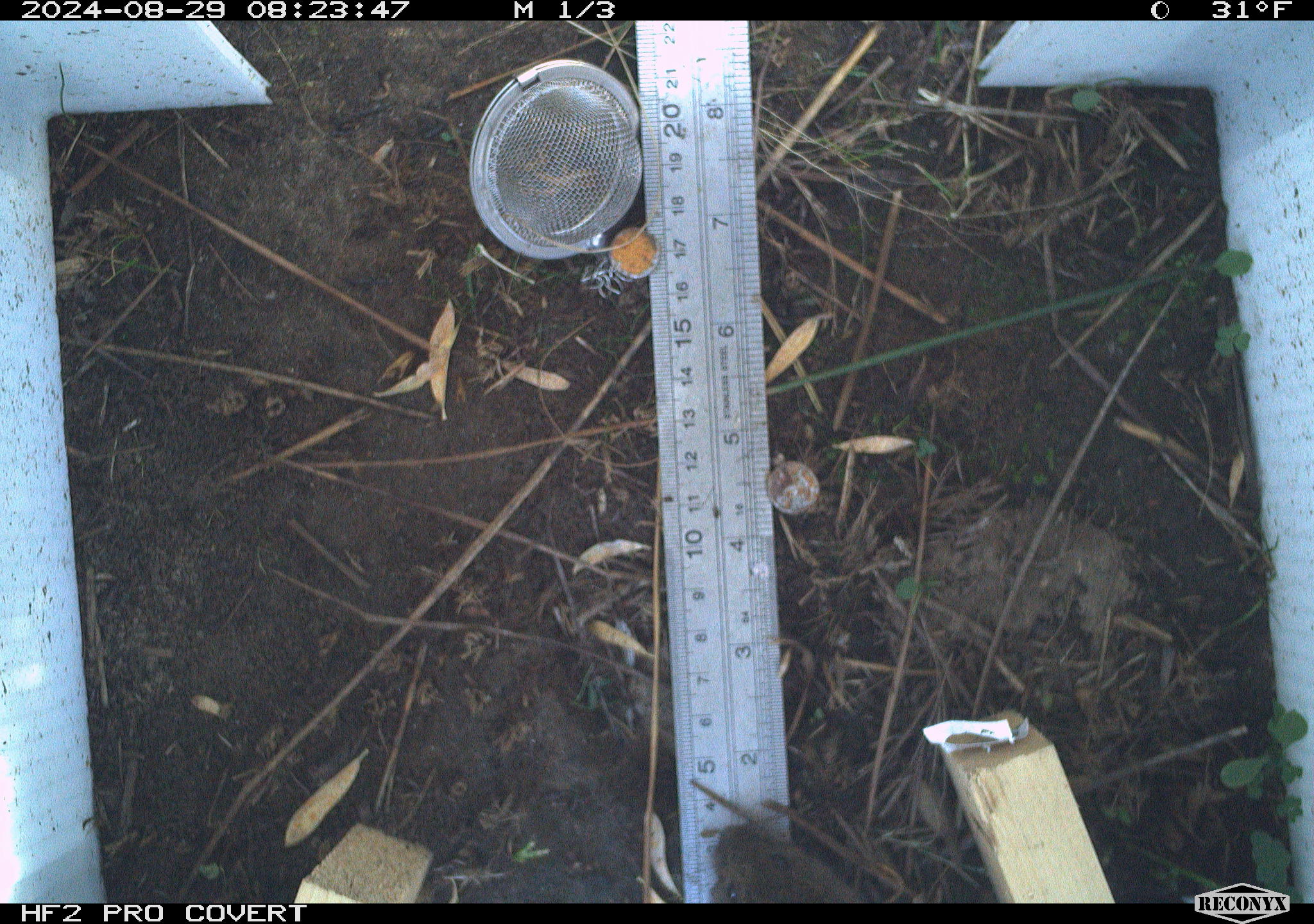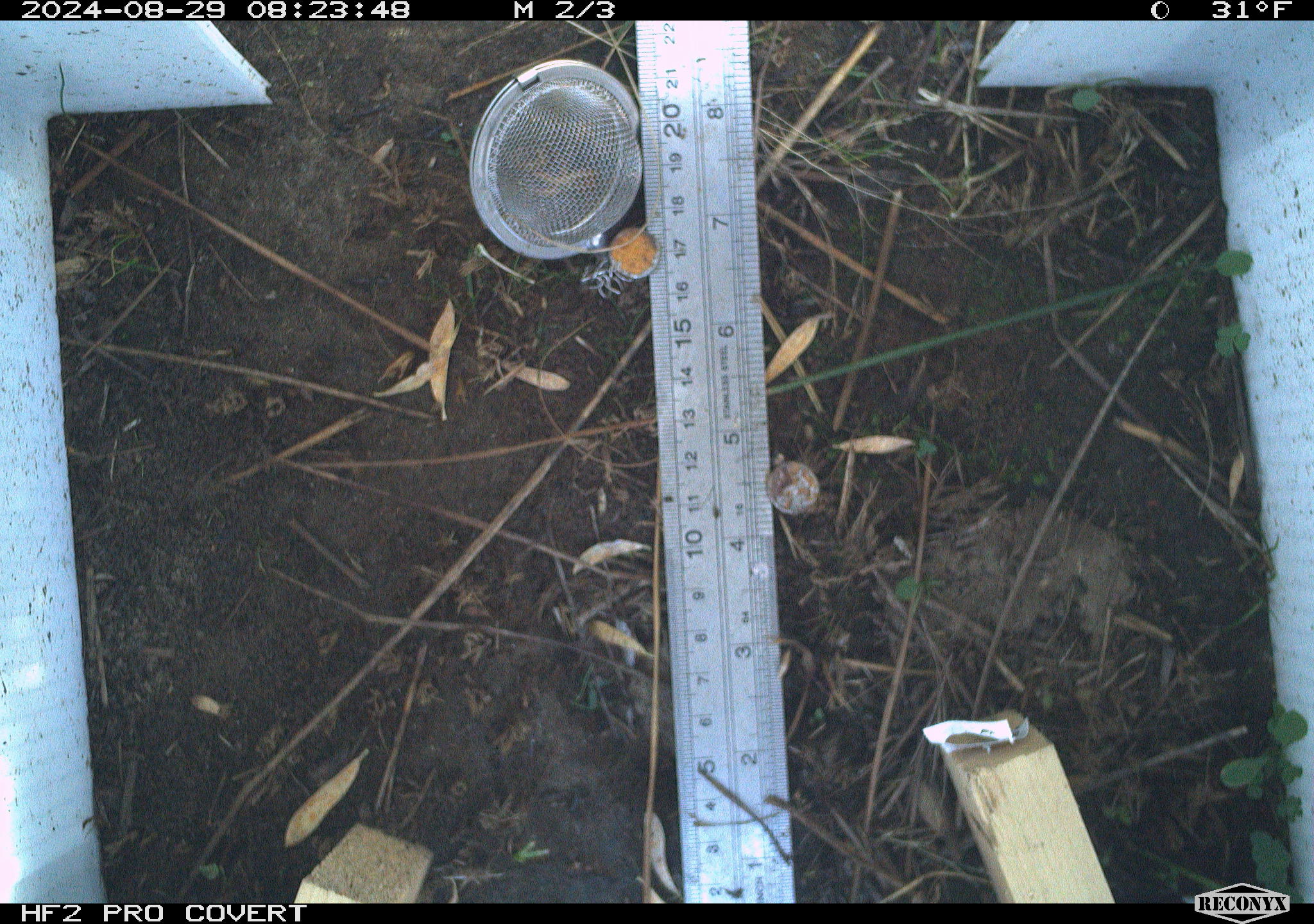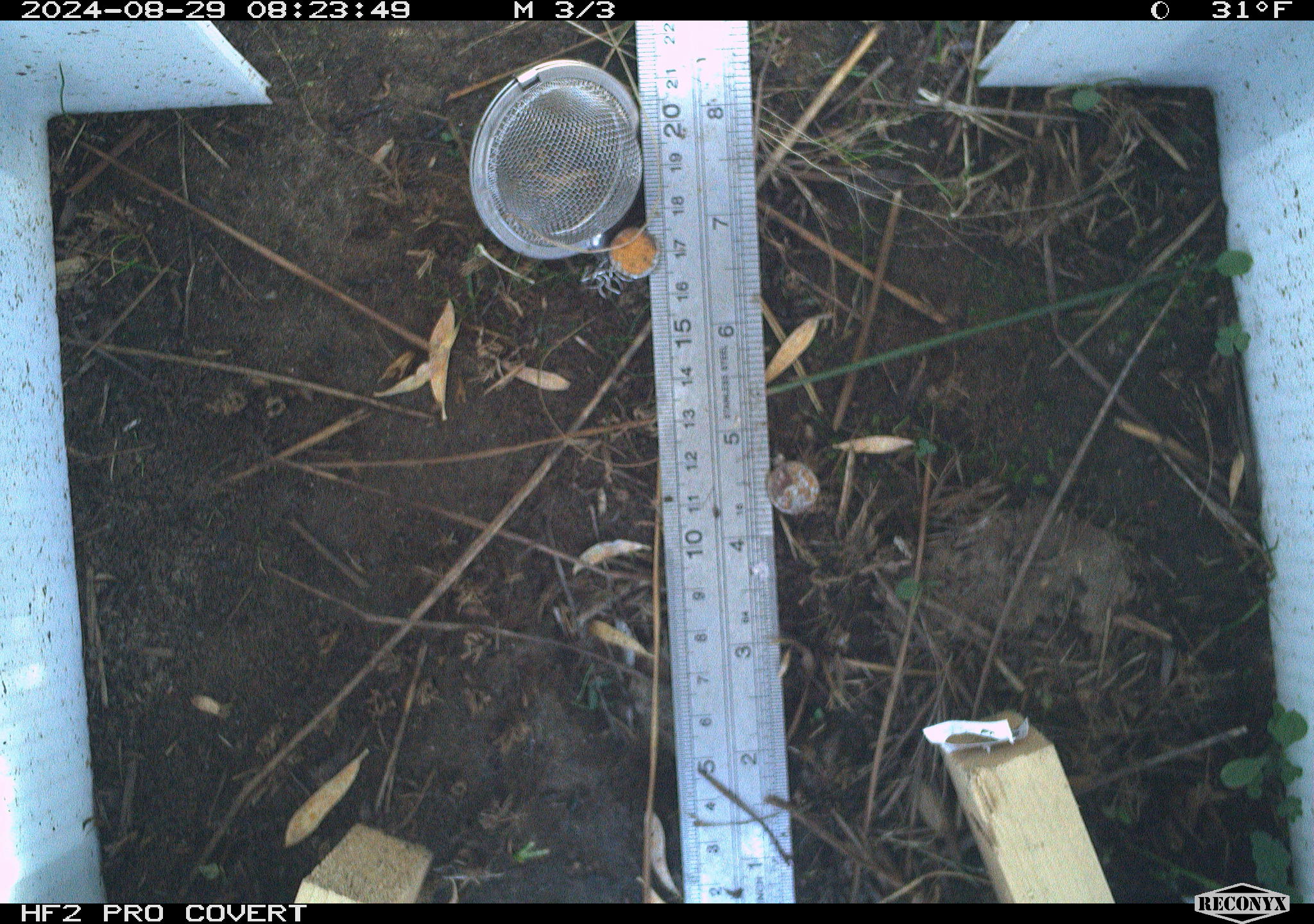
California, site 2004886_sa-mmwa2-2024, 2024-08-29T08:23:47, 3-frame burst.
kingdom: Animalia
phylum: Chordata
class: Mammalia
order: Rodentia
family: Cricetidae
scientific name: Arvicolinae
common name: voles, lemmings, and muskrats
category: arvicolinae subfamily